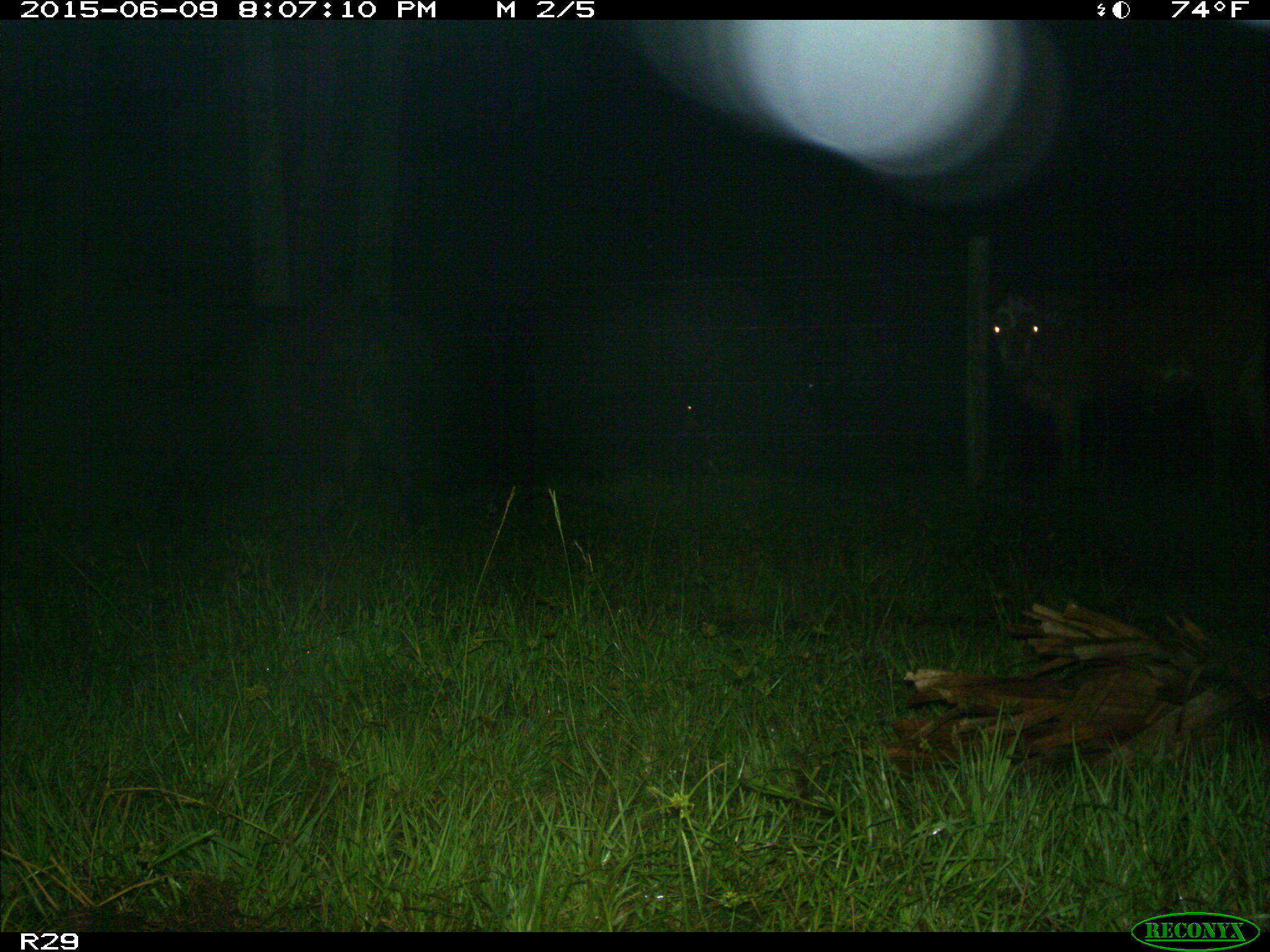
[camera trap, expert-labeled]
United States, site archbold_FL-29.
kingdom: Animalia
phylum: Chordata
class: Mammalia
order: Artiodactyla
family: Bovidae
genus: Bos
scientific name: Bos taurus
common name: domestic cow